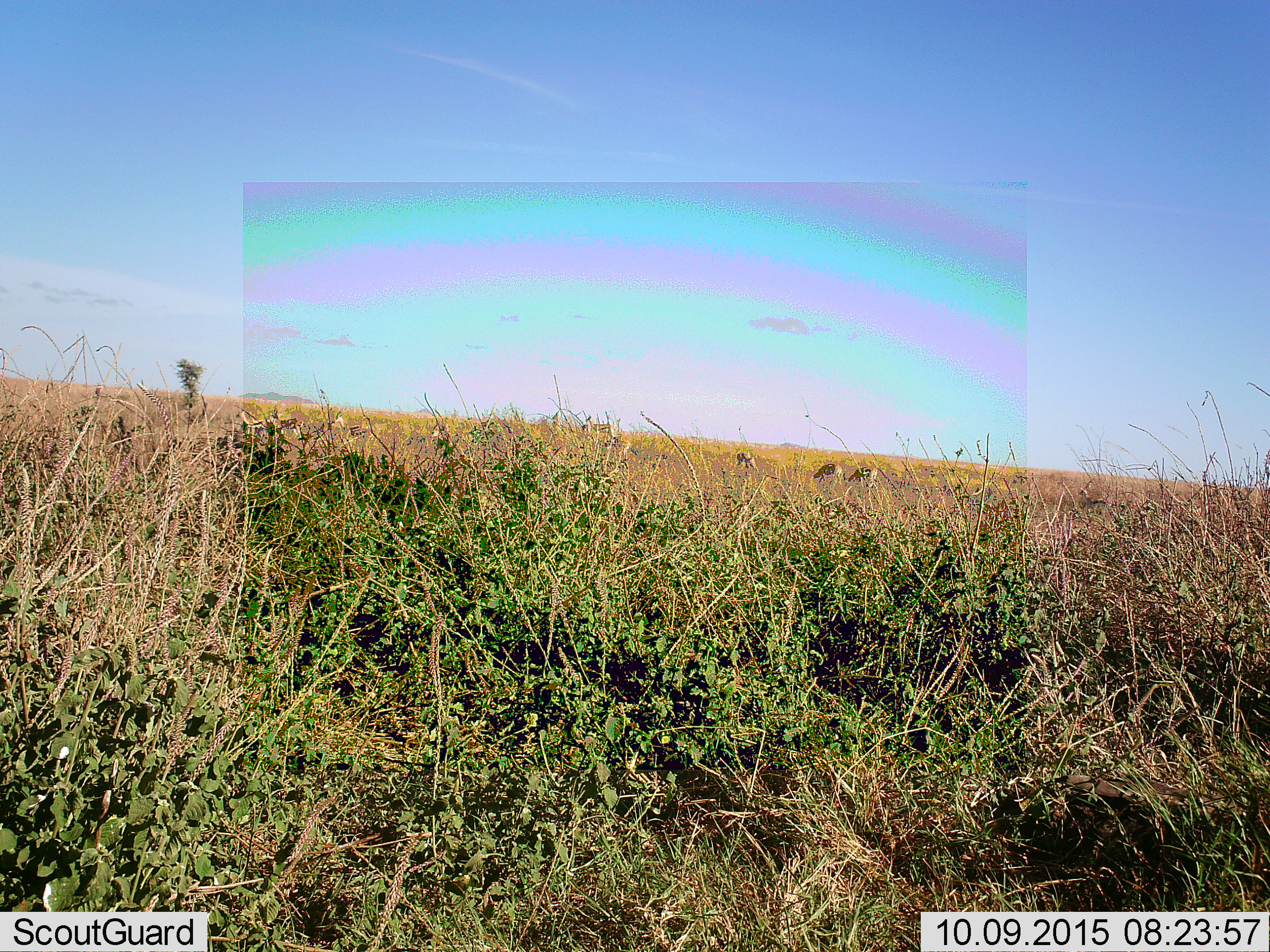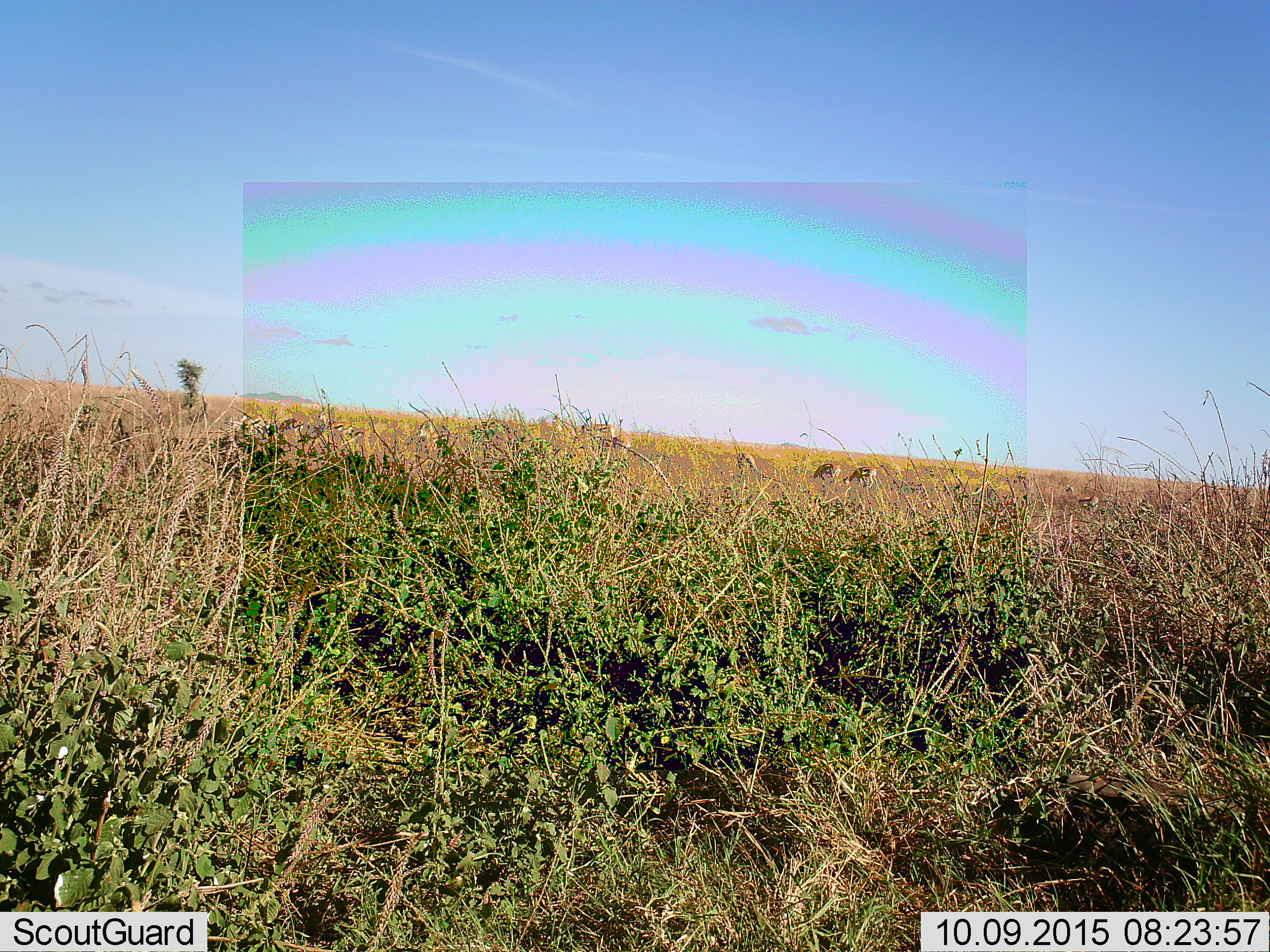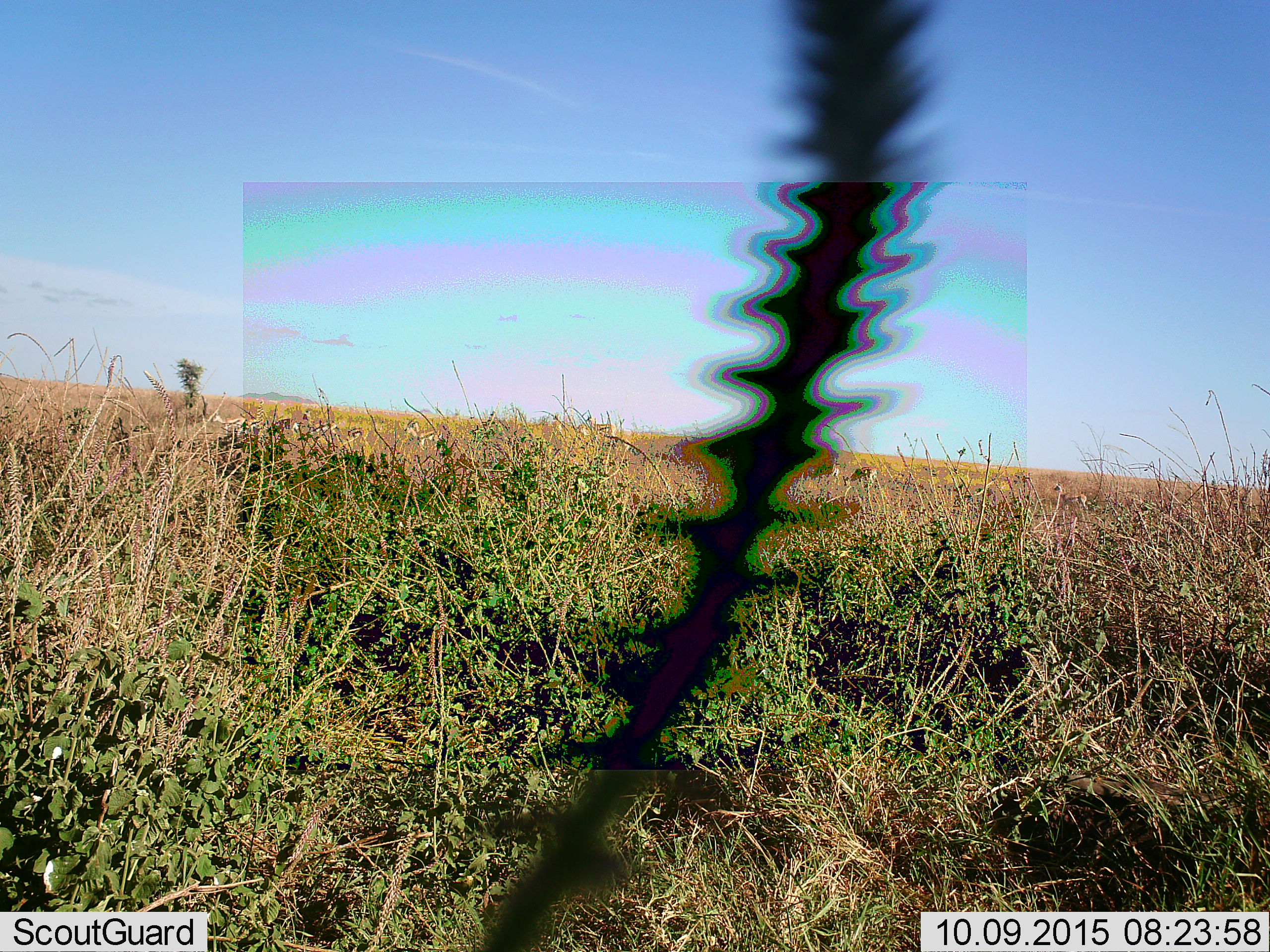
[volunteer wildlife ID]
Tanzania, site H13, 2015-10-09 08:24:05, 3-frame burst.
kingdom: Animalia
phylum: Chordata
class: Mammalia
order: Artiodactyla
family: Bovidae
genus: Eudorcas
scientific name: Eudorcas thomsonii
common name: thomson's gazelle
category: gazellethomsons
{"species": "gazellethomsons (thomson's gazelle) (Eudorcas thomsonii)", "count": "7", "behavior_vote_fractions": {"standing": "33%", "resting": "0%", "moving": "33%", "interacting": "0%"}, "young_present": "0%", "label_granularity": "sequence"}